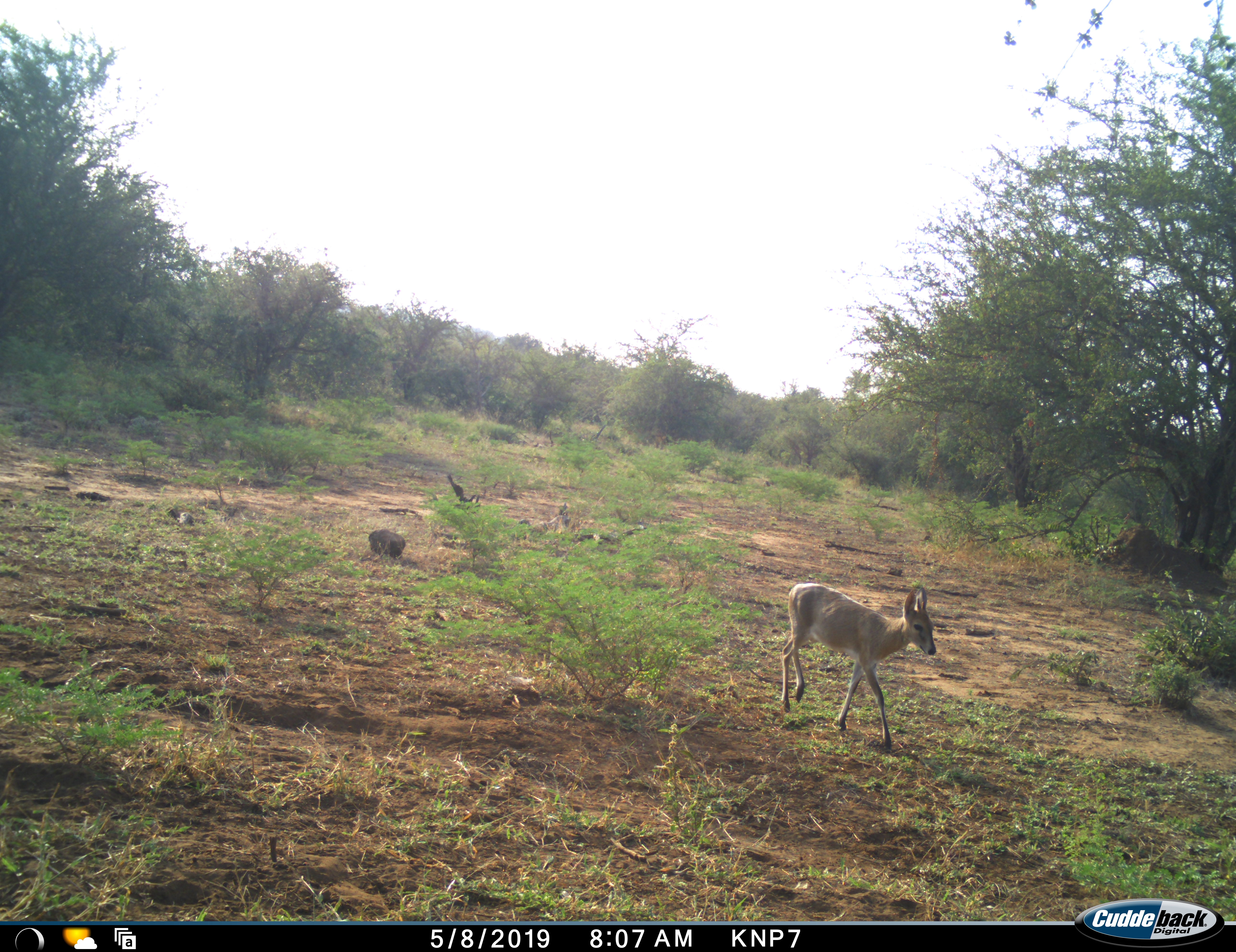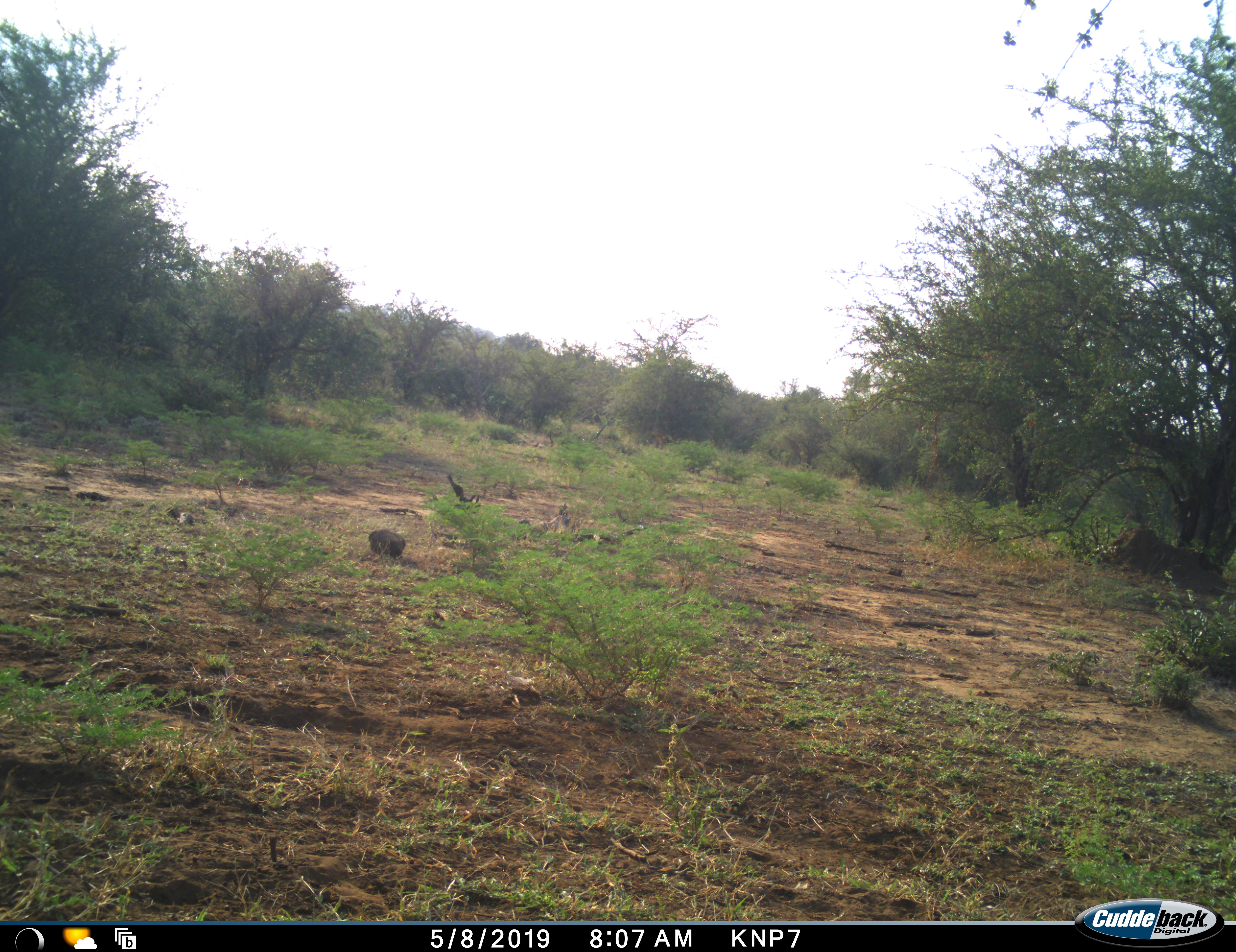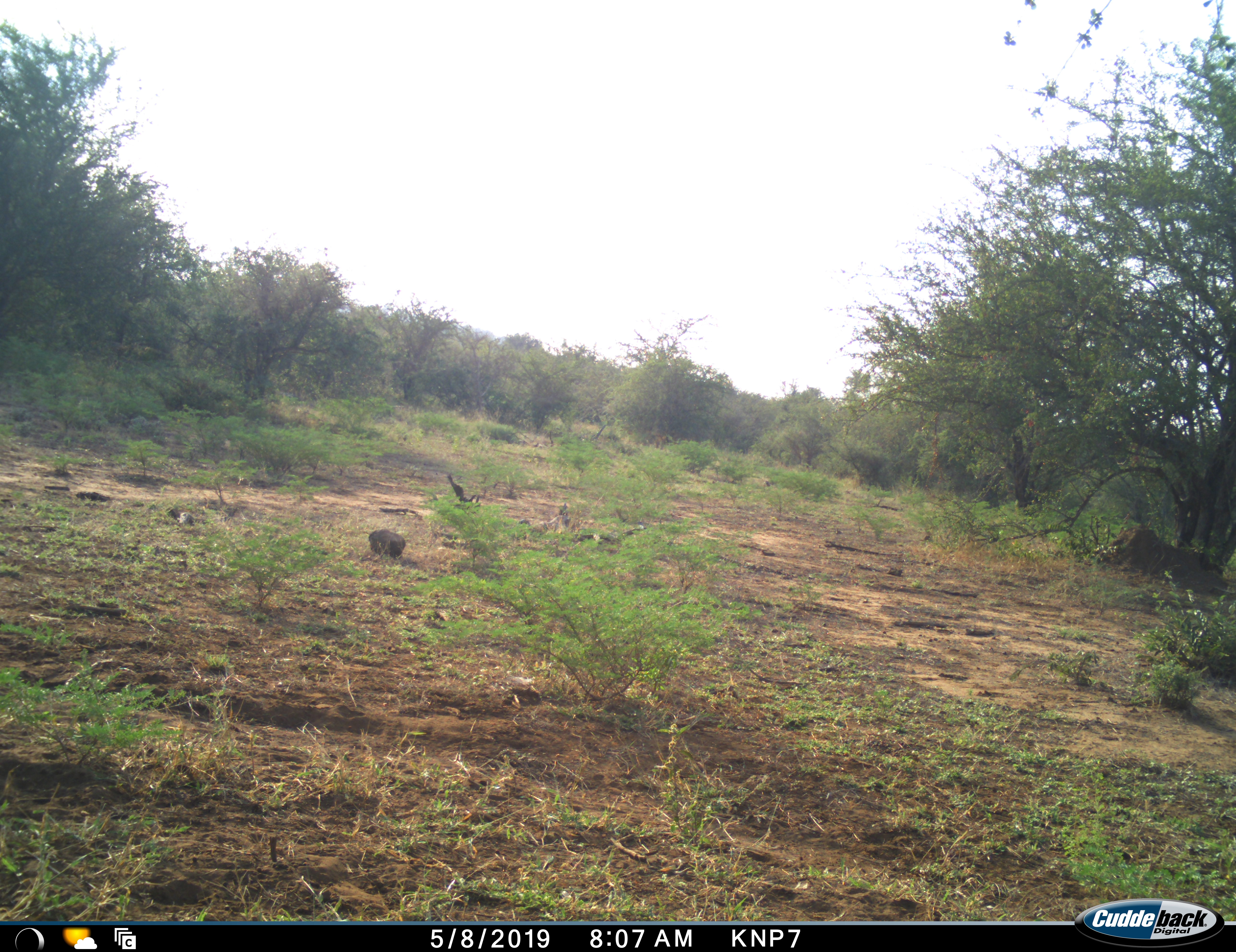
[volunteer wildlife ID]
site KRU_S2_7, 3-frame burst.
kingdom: Animalia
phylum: Chordata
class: Mammalia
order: Artiodactyla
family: Bovidae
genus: Ourebia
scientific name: Ourebia ourebi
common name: oribi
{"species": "oribi (Ourebia ourebi)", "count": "1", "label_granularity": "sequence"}